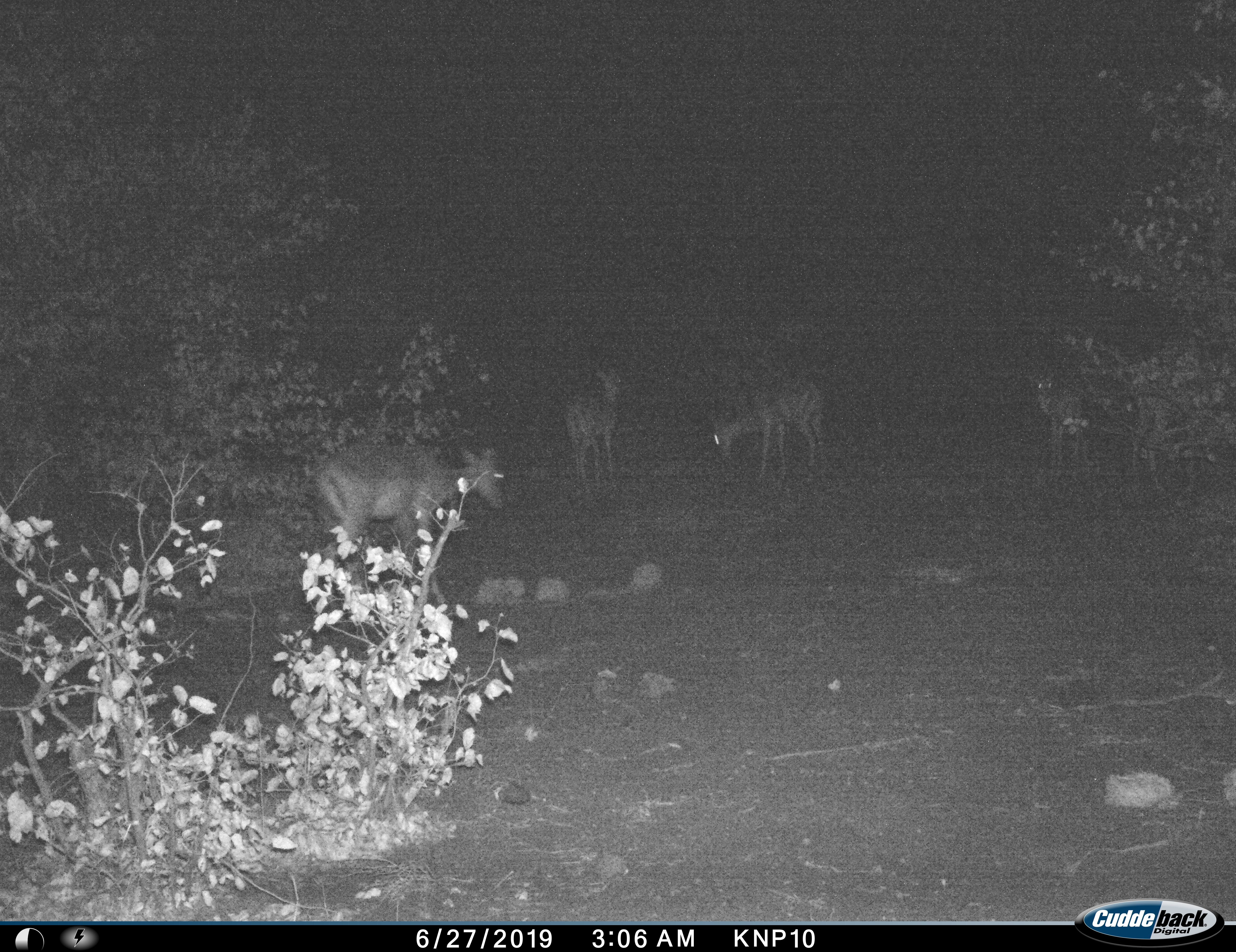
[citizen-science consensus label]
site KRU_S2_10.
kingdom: Animalia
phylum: Chordata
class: Mammalia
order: Artiodactyla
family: Bovidae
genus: Aepyceros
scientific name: Aepyceros melampus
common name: impala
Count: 5.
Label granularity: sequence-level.